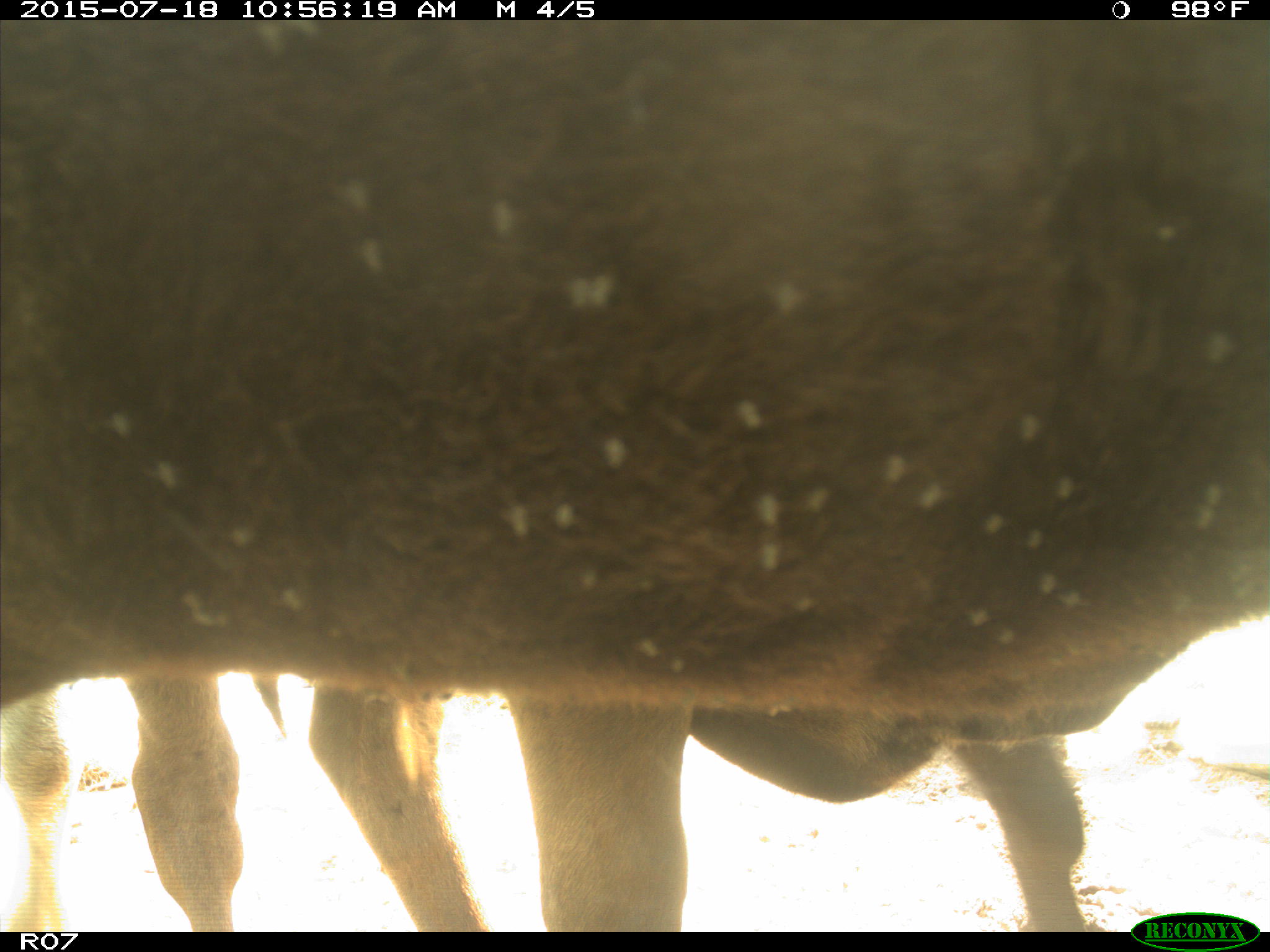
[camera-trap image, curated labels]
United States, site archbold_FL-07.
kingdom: Animalia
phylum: Chordata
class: Mammalia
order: Artiodactyla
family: Bovidae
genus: Bos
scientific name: Bos taurus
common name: domestic cow